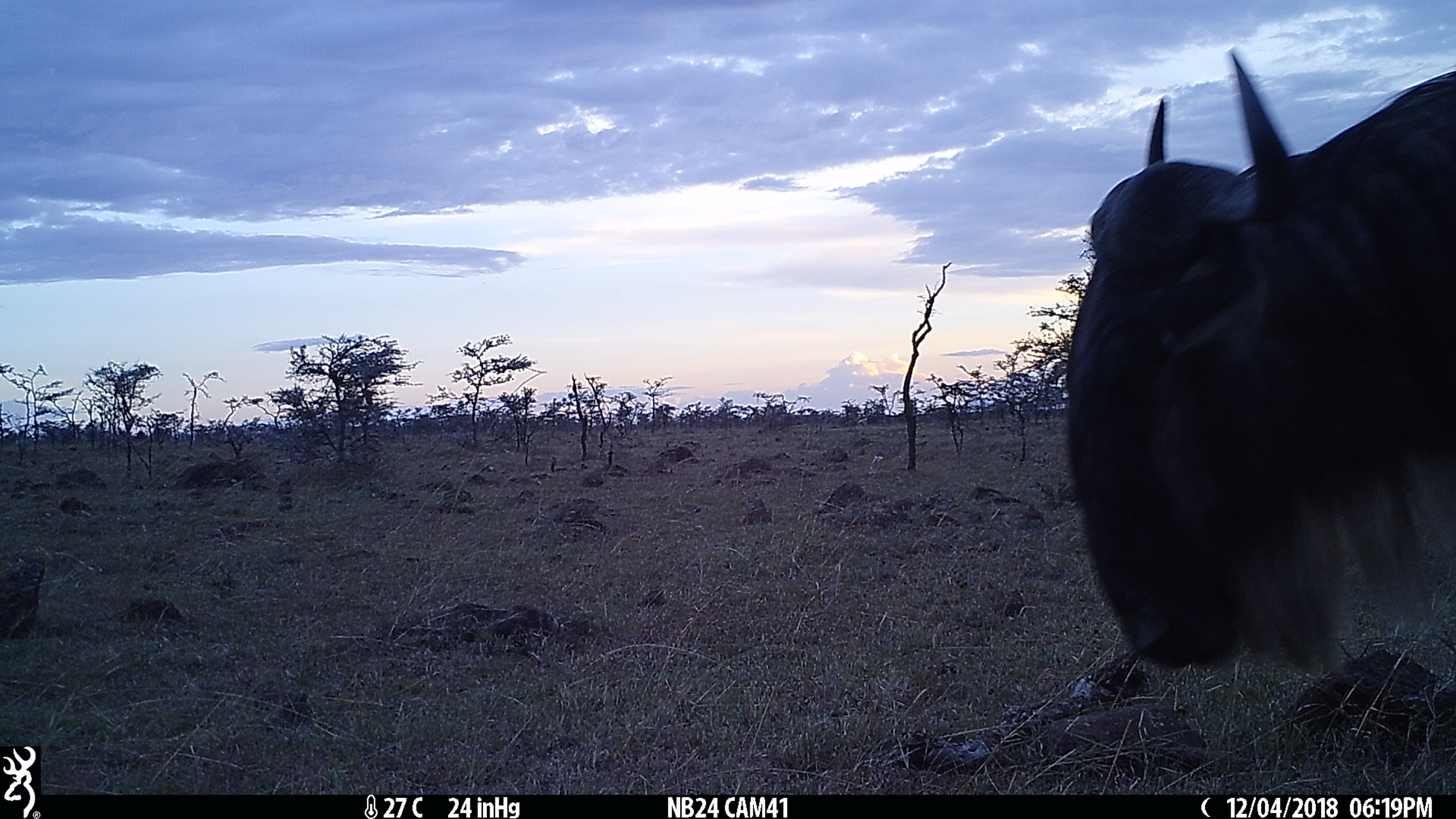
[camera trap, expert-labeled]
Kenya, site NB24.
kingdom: Animalia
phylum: Chordata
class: Mammalia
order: Artiodactyla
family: Bovidae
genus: Connochaetes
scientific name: Connochaetes taurinus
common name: blue wildebeest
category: wildebeest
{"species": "wildebeest (blue wildebeest) (Connochaetes taurinus)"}